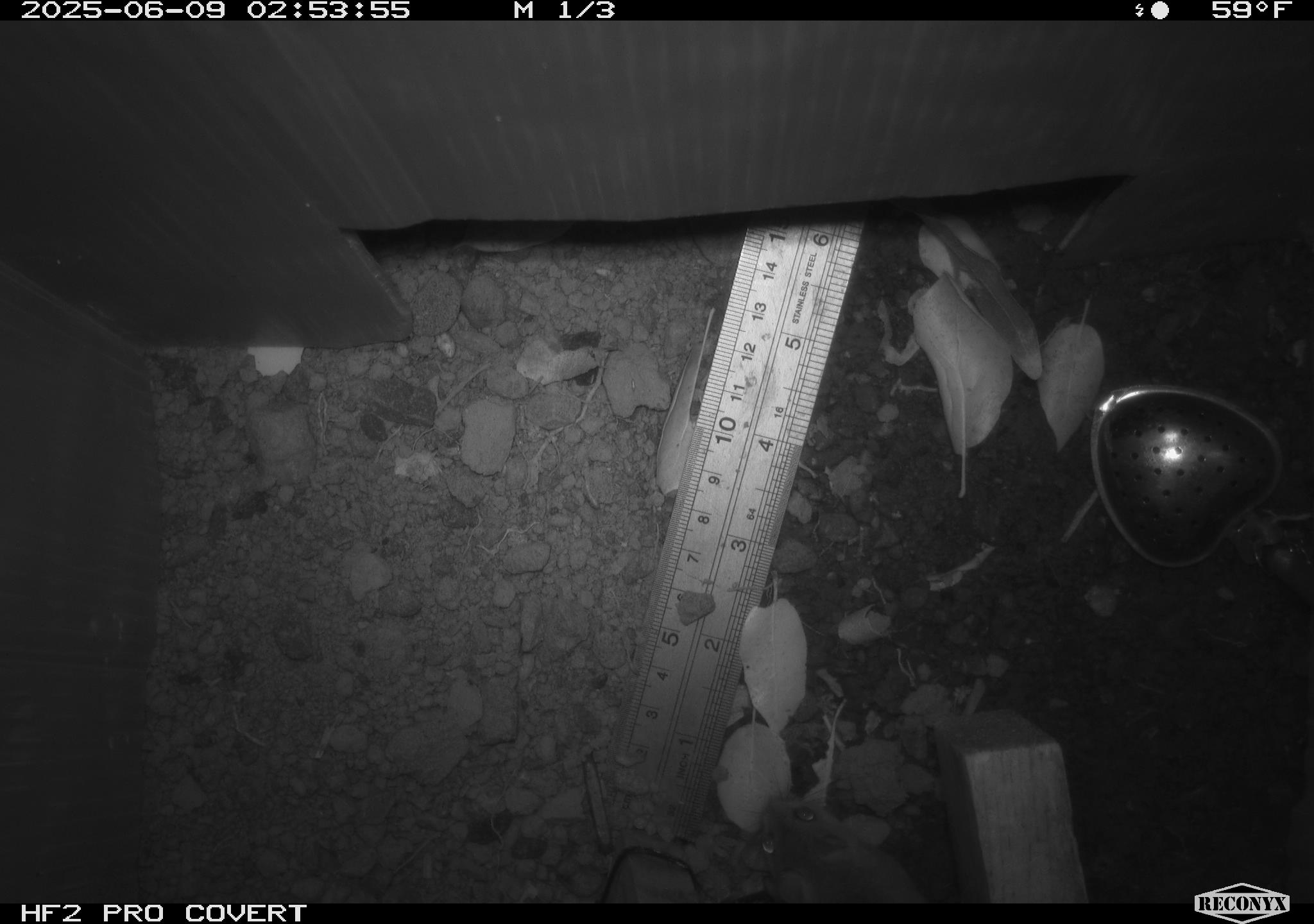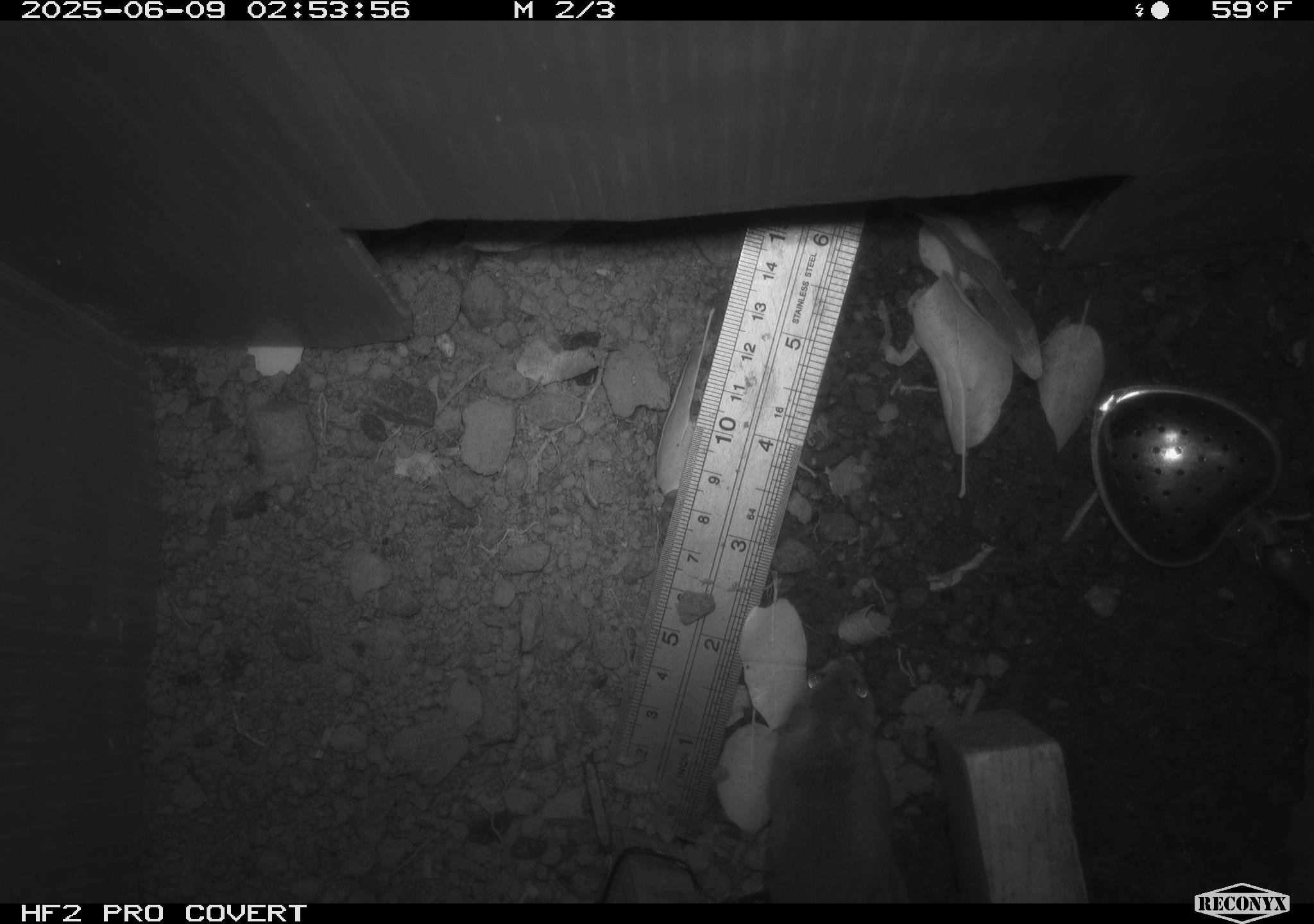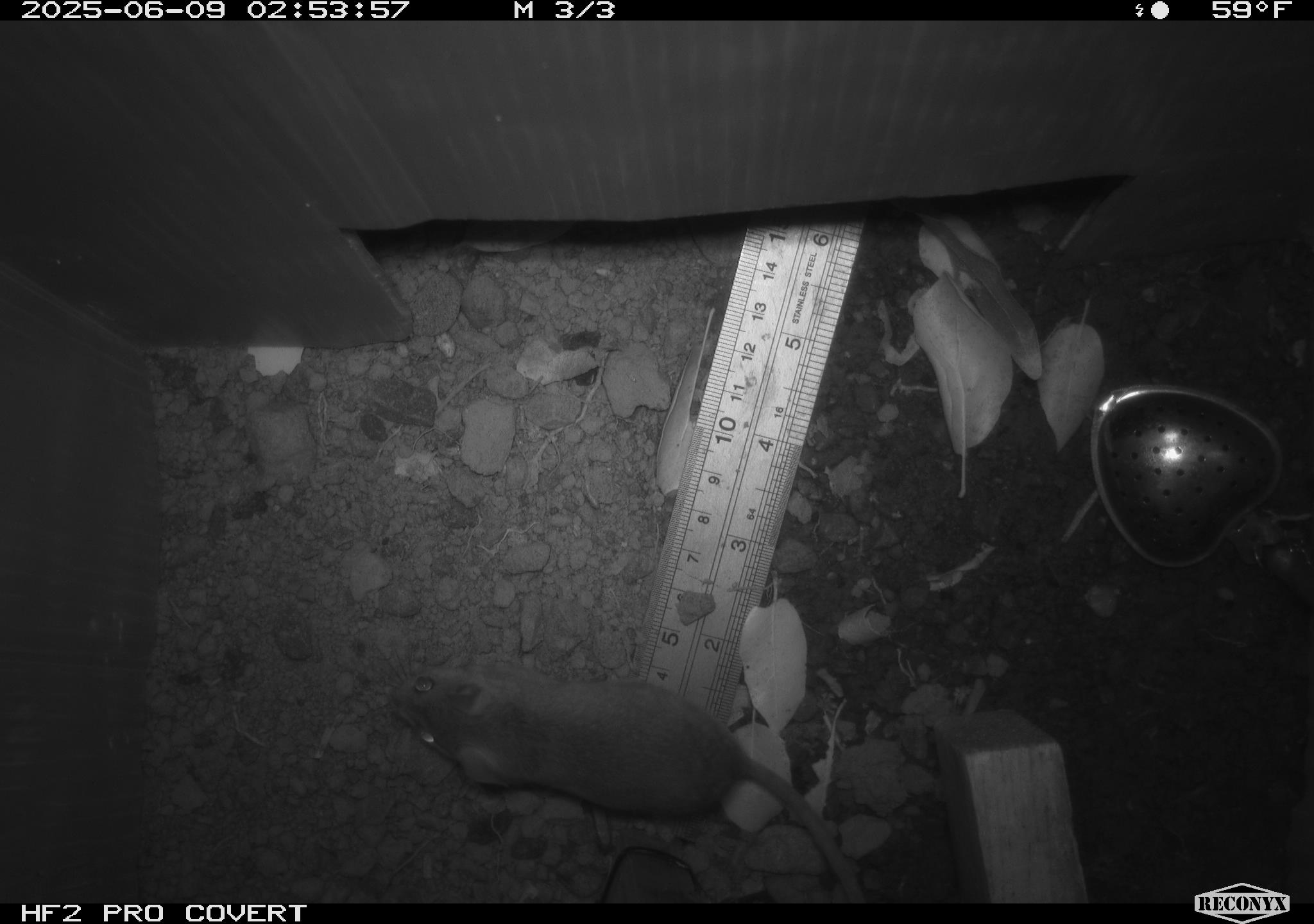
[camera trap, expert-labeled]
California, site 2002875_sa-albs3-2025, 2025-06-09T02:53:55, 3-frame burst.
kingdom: Animalia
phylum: Chordata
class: Mammalia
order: Rodentia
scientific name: Rodentia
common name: mouse species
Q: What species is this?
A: Mouse species (Rodentia).